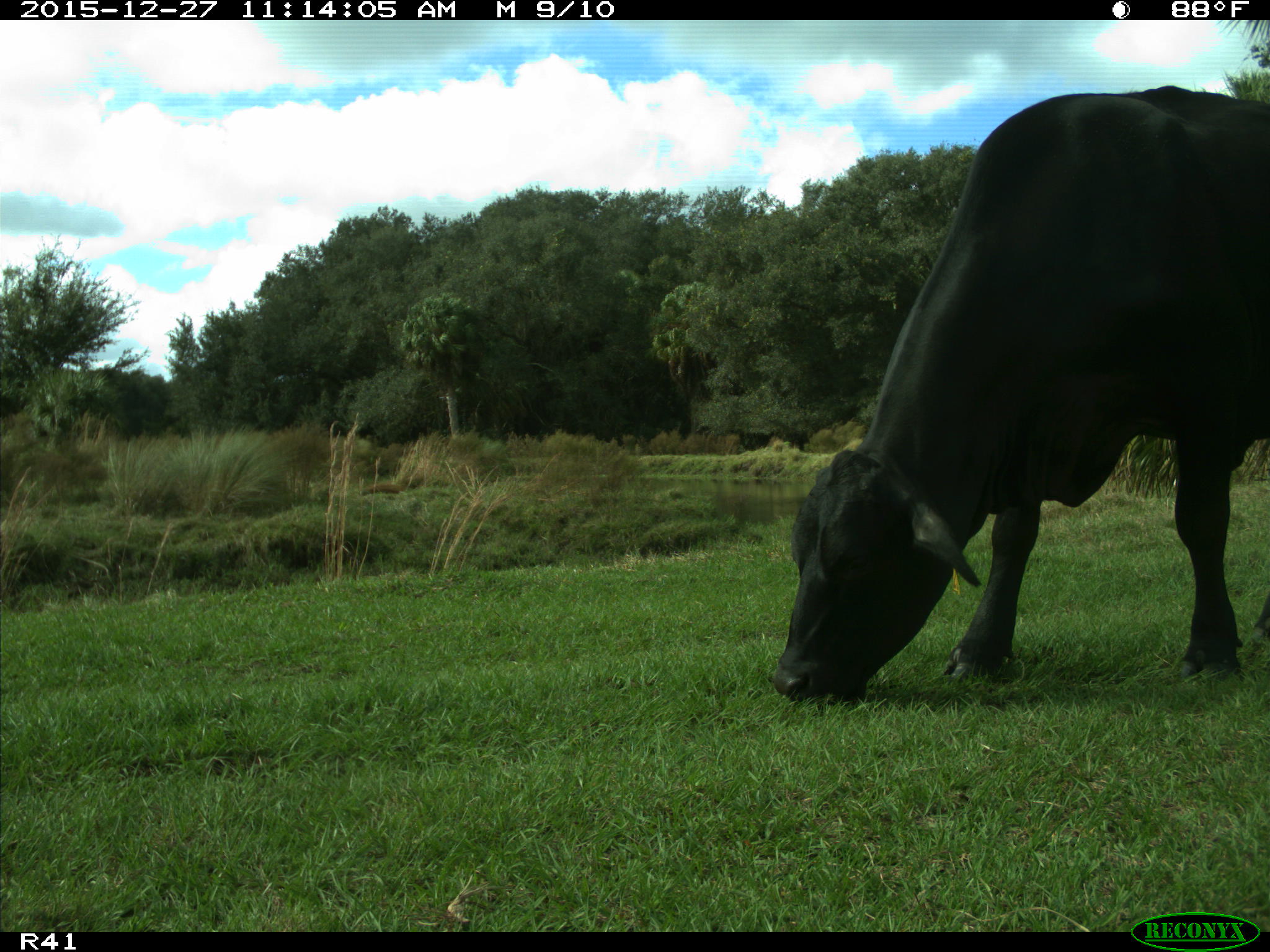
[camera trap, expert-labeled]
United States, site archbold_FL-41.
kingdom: Animalia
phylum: Chordata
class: Mammalia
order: Artiodactyla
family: Bovidae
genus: Bos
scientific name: Bos taurus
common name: domestic cow